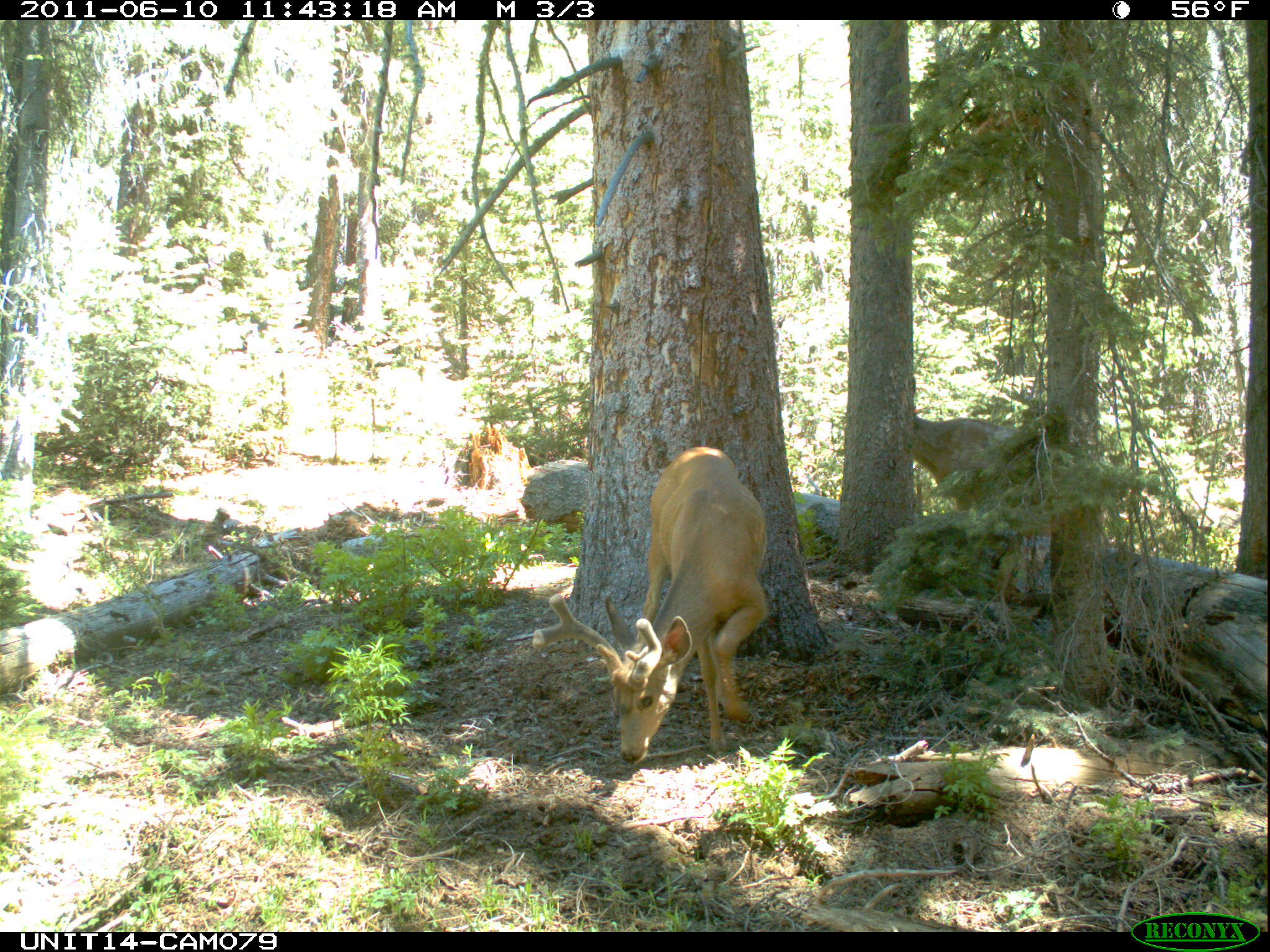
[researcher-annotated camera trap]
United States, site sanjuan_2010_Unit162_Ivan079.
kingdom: Animalia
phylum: Chordata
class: Mammalia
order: Artiodactyla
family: Cervidae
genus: Odocoileus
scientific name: Odocoileus hemionus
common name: mule deer